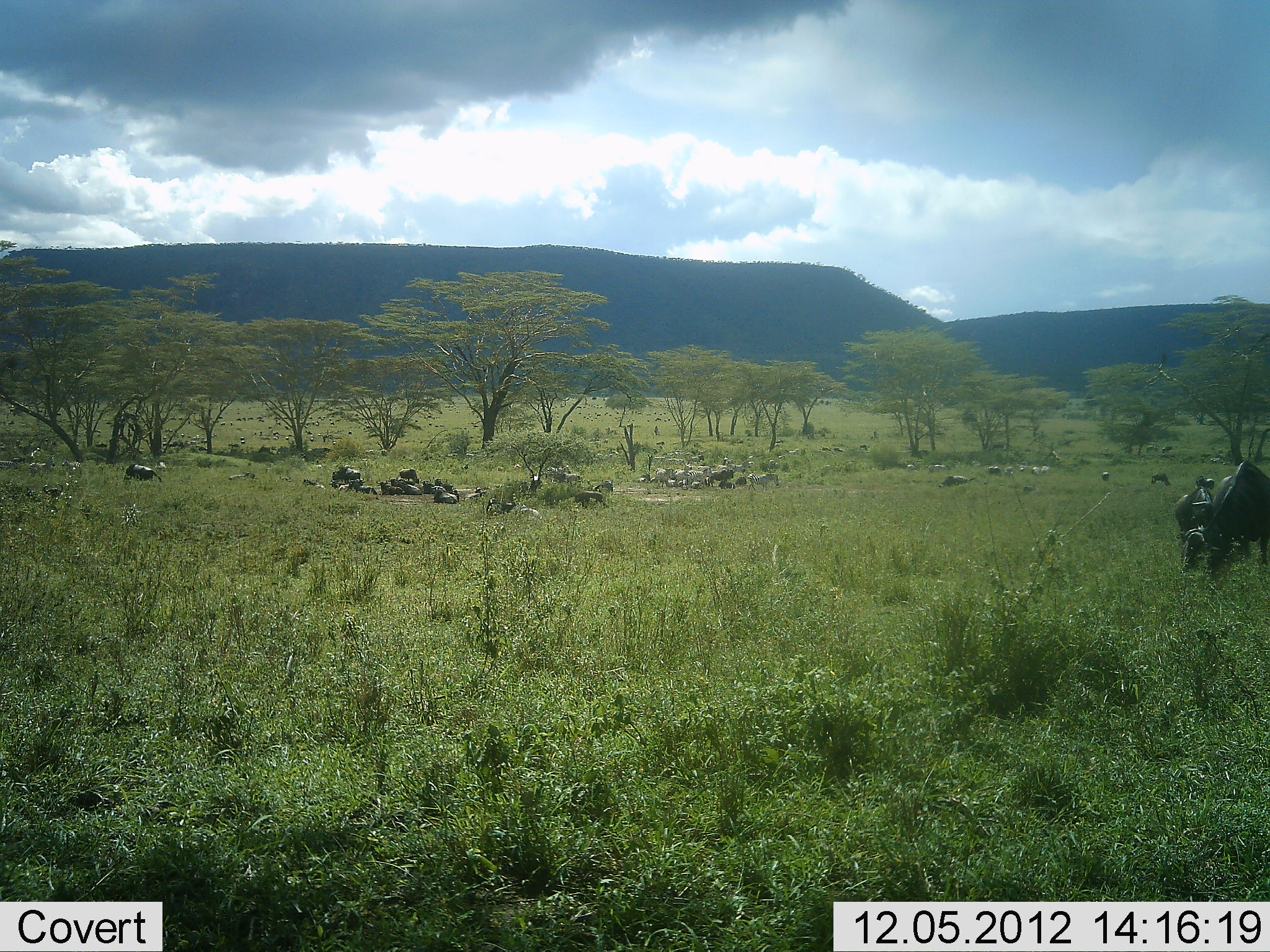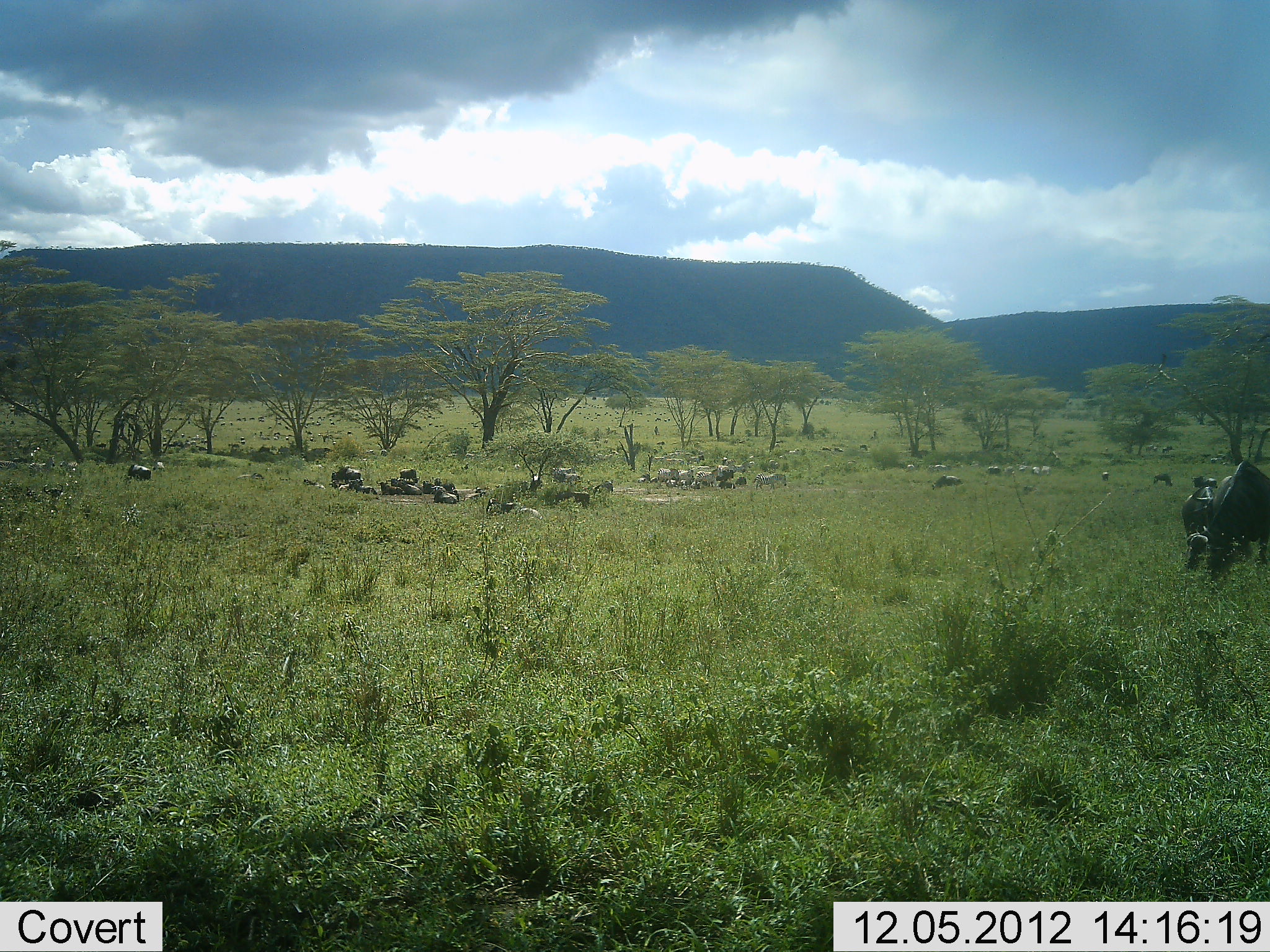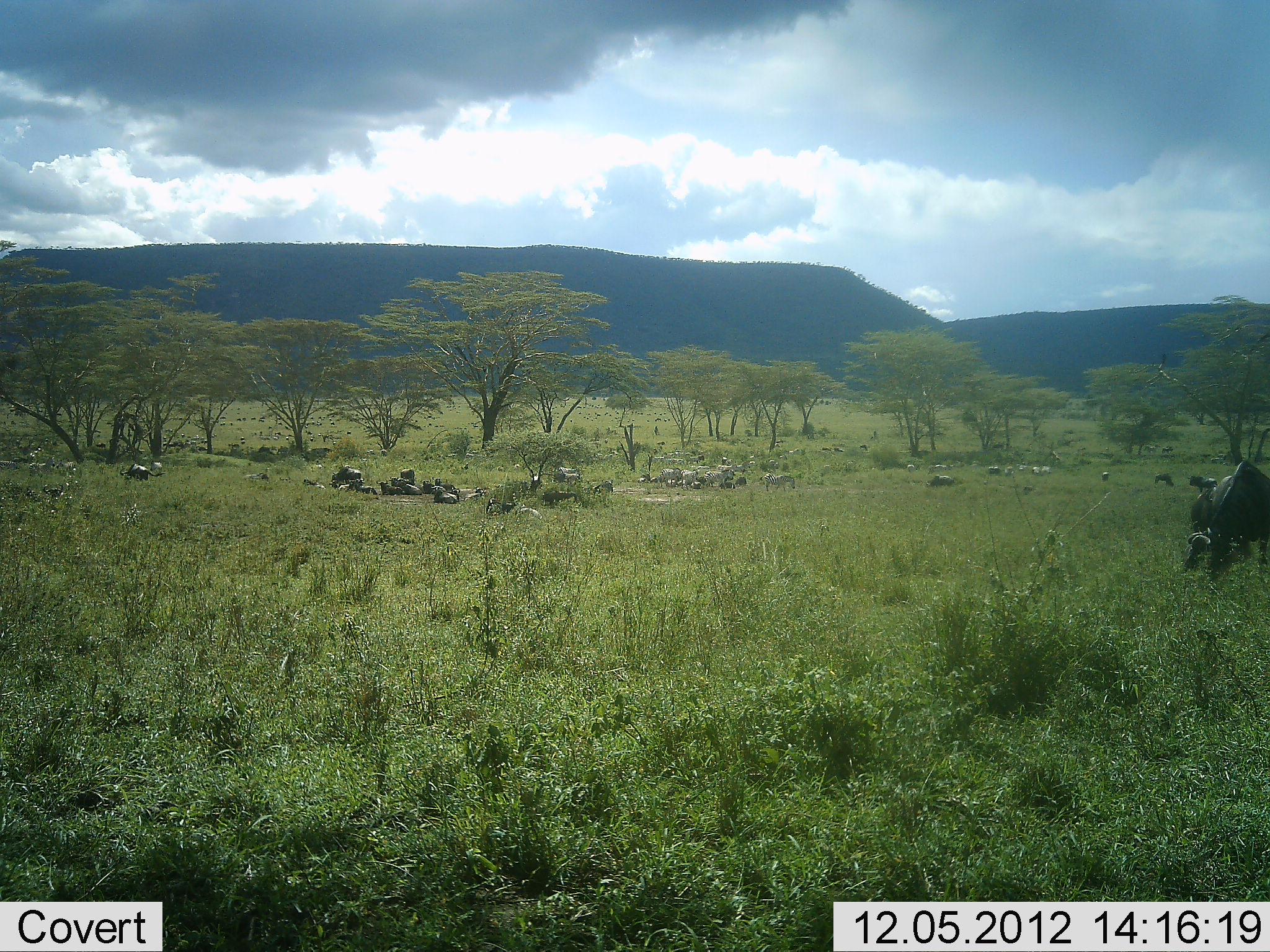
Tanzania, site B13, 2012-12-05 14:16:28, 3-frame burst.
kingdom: Animalia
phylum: Chordata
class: Mammalia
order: Artiodactyla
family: Bovidae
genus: Connochaetes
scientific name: Connochaetes taurinus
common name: blue wildebeest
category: wildebeest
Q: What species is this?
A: Wildebeest (blue wildebeest) (Connochaetes taurinus).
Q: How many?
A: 11-50.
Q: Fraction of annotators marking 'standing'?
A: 57%.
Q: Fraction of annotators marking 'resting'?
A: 79%.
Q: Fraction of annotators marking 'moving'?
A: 36%.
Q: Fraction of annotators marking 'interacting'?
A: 21%.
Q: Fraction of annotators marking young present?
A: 0%.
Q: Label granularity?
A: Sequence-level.